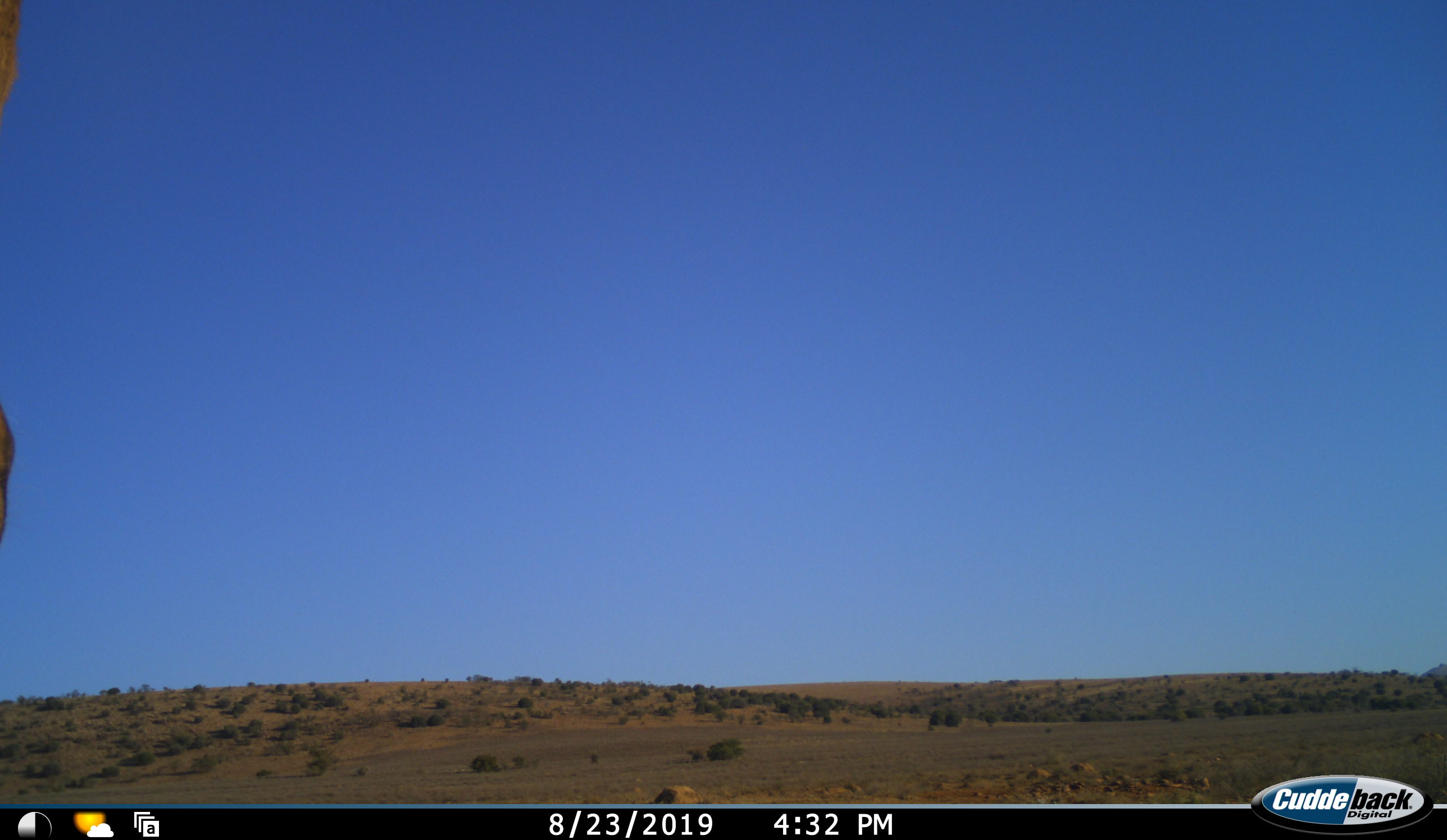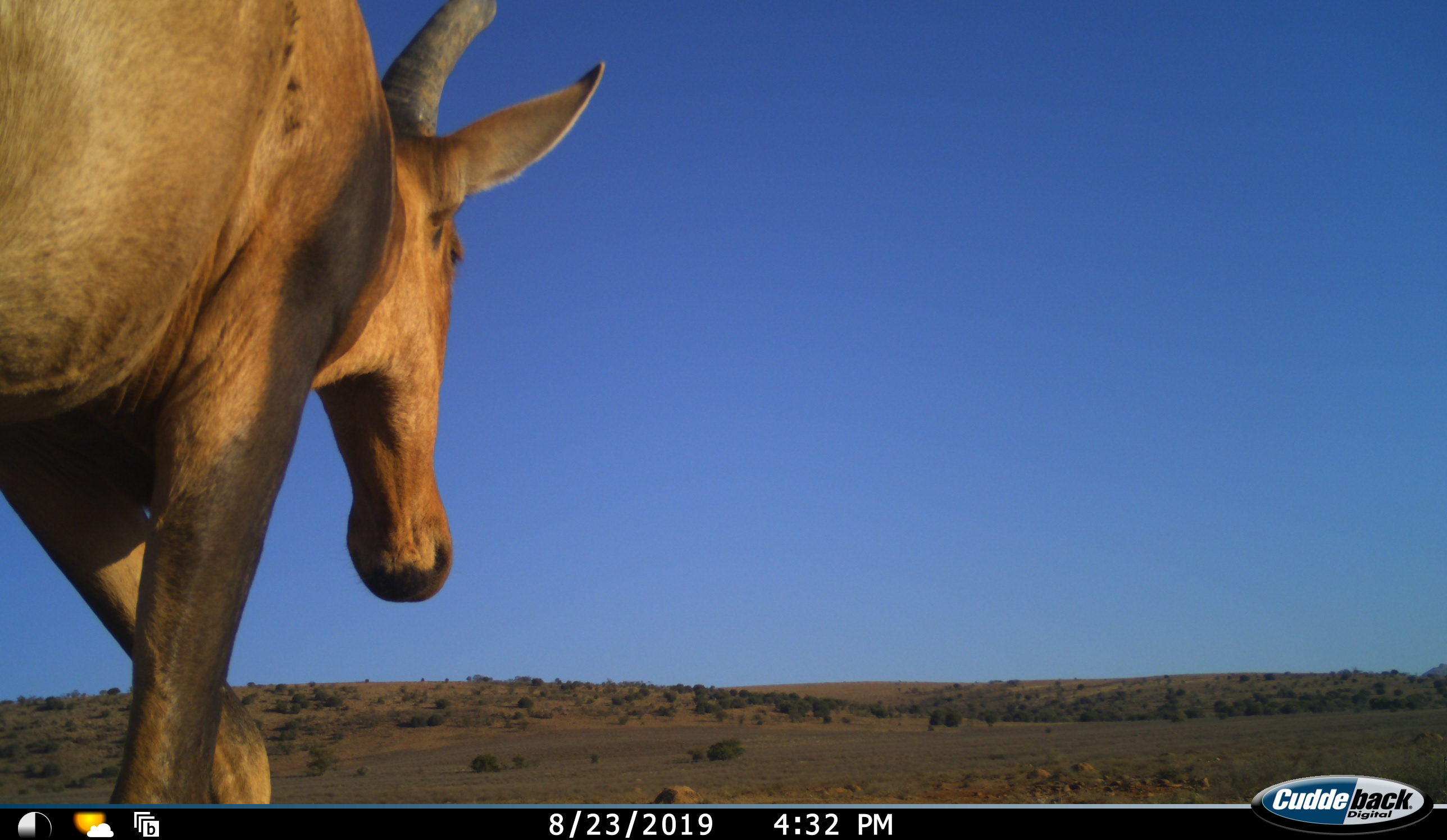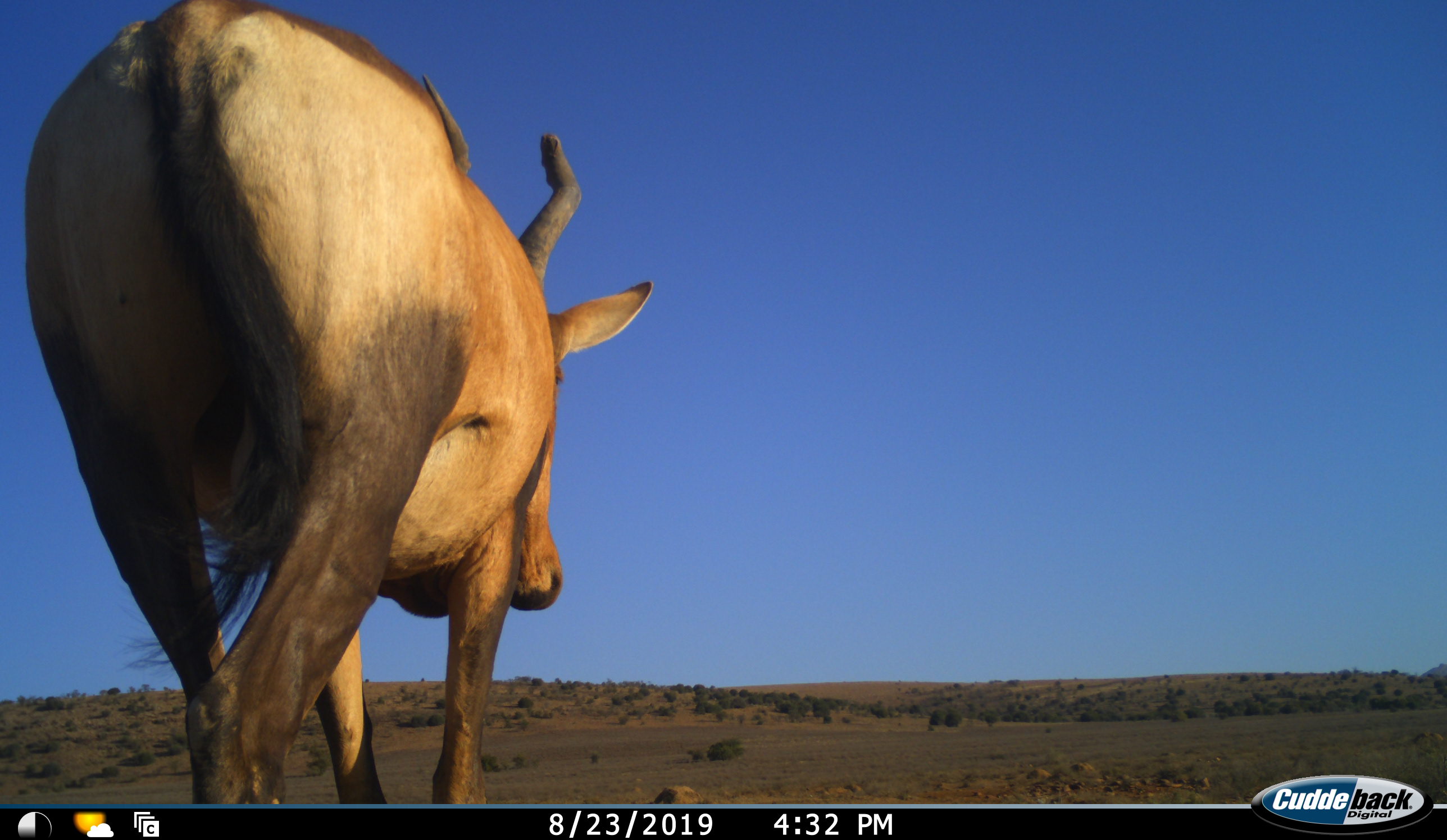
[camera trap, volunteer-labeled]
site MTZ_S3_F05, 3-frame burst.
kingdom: Animalia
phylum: Chordata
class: Mammalia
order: Artiodactyla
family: Bovidae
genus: Alcelaphus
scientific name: Alcelaphus buselaphus caama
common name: red hartebeest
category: hartebeestred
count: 1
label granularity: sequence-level